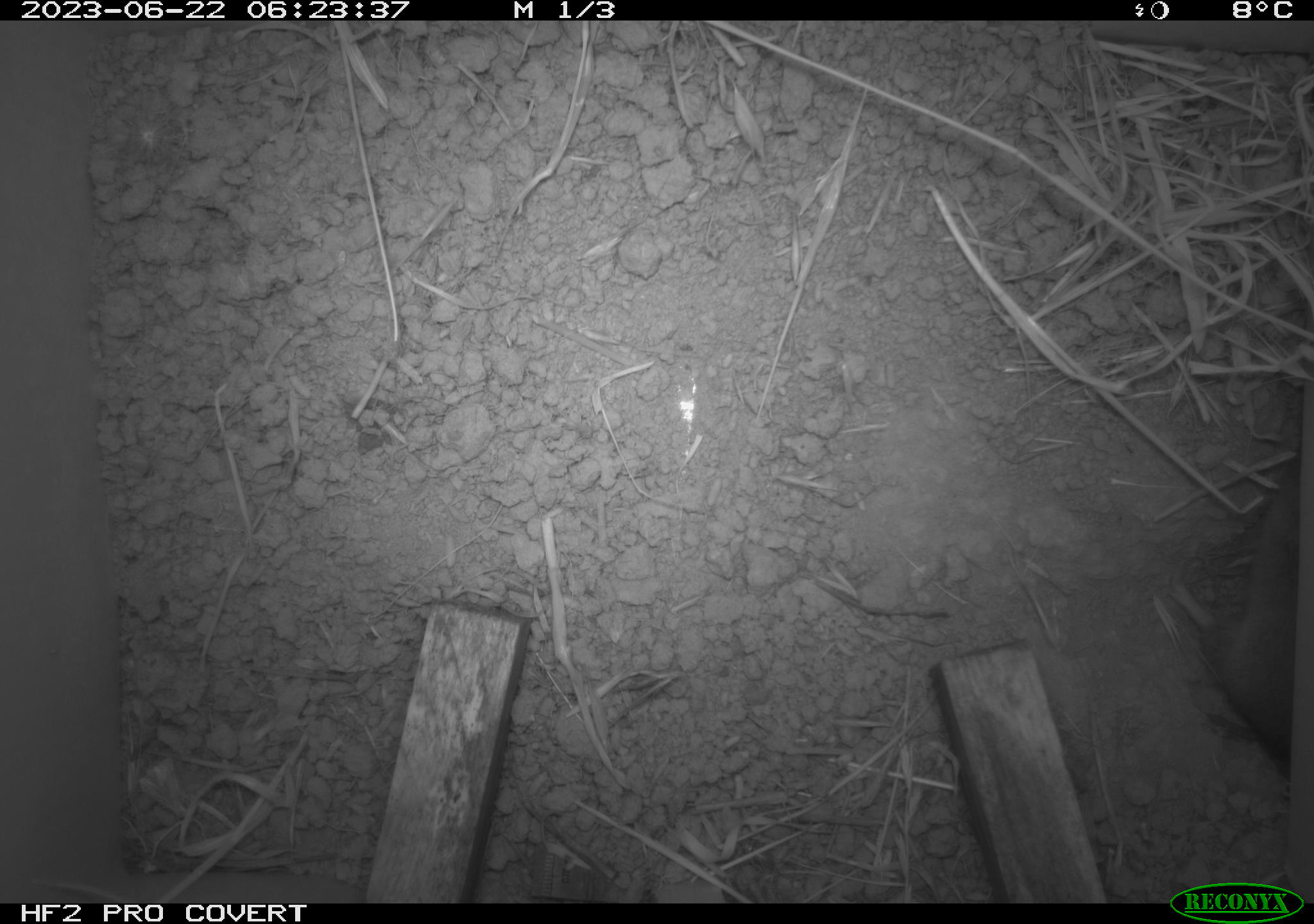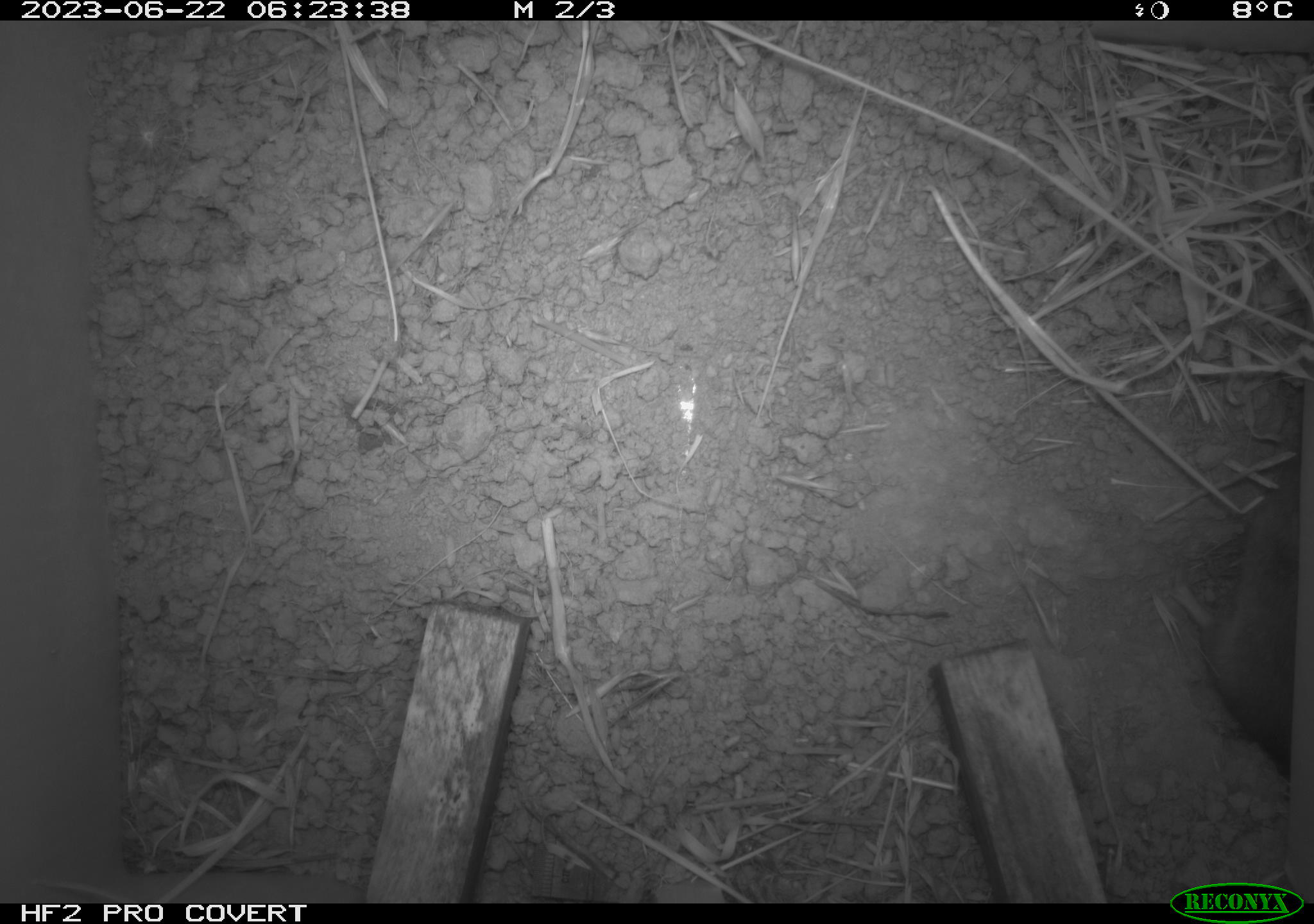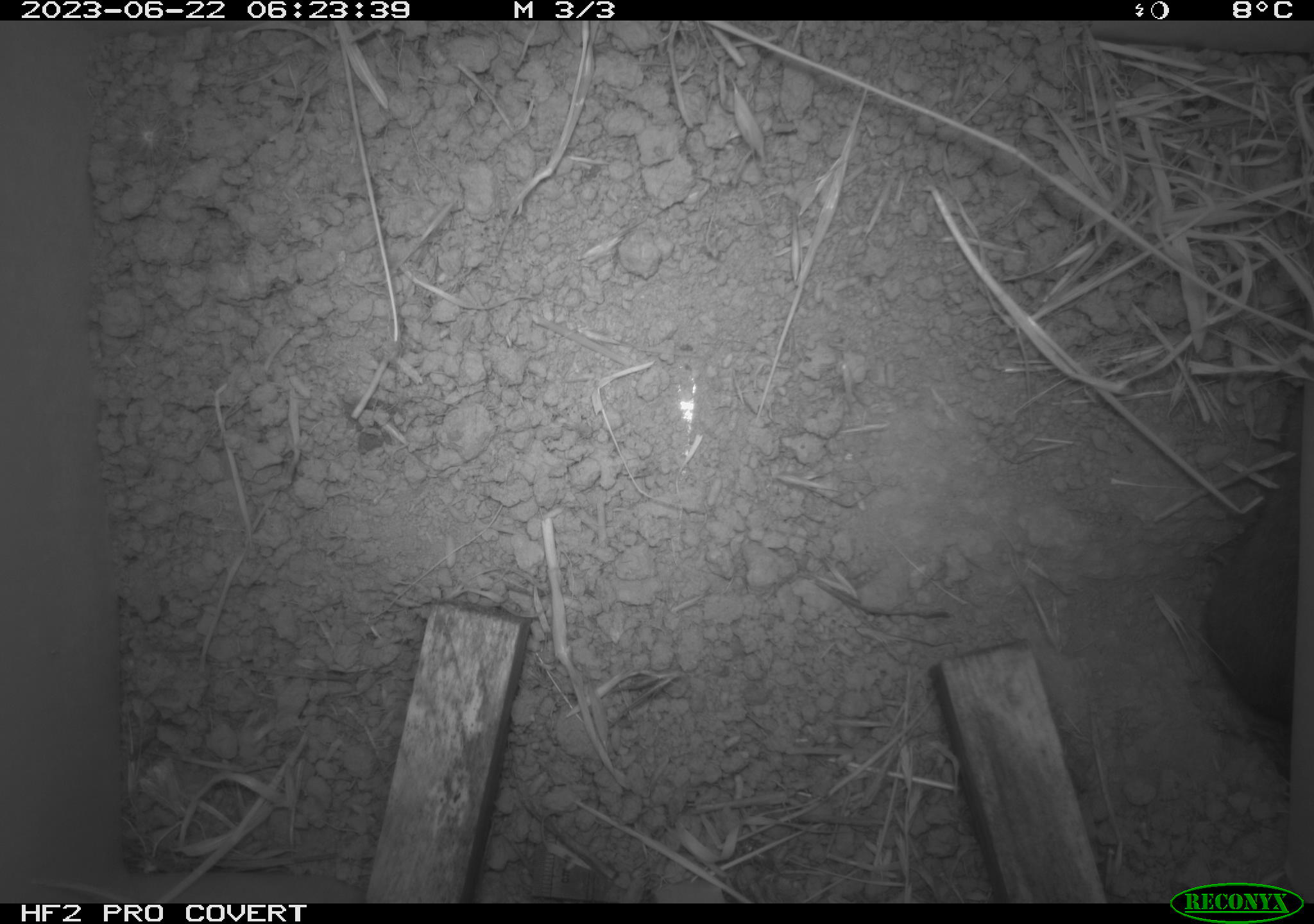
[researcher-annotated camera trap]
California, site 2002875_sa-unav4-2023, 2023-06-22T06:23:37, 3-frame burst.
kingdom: Animalia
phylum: Chordata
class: Mammalia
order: Rodentia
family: Cricetidae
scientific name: Arvicolinae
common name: voles, lemmings, and muskrats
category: arvicolinae subfamily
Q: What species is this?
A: Arvicolinae subfamily (voles, lemmings, and muskrats) (Arvicolinae).